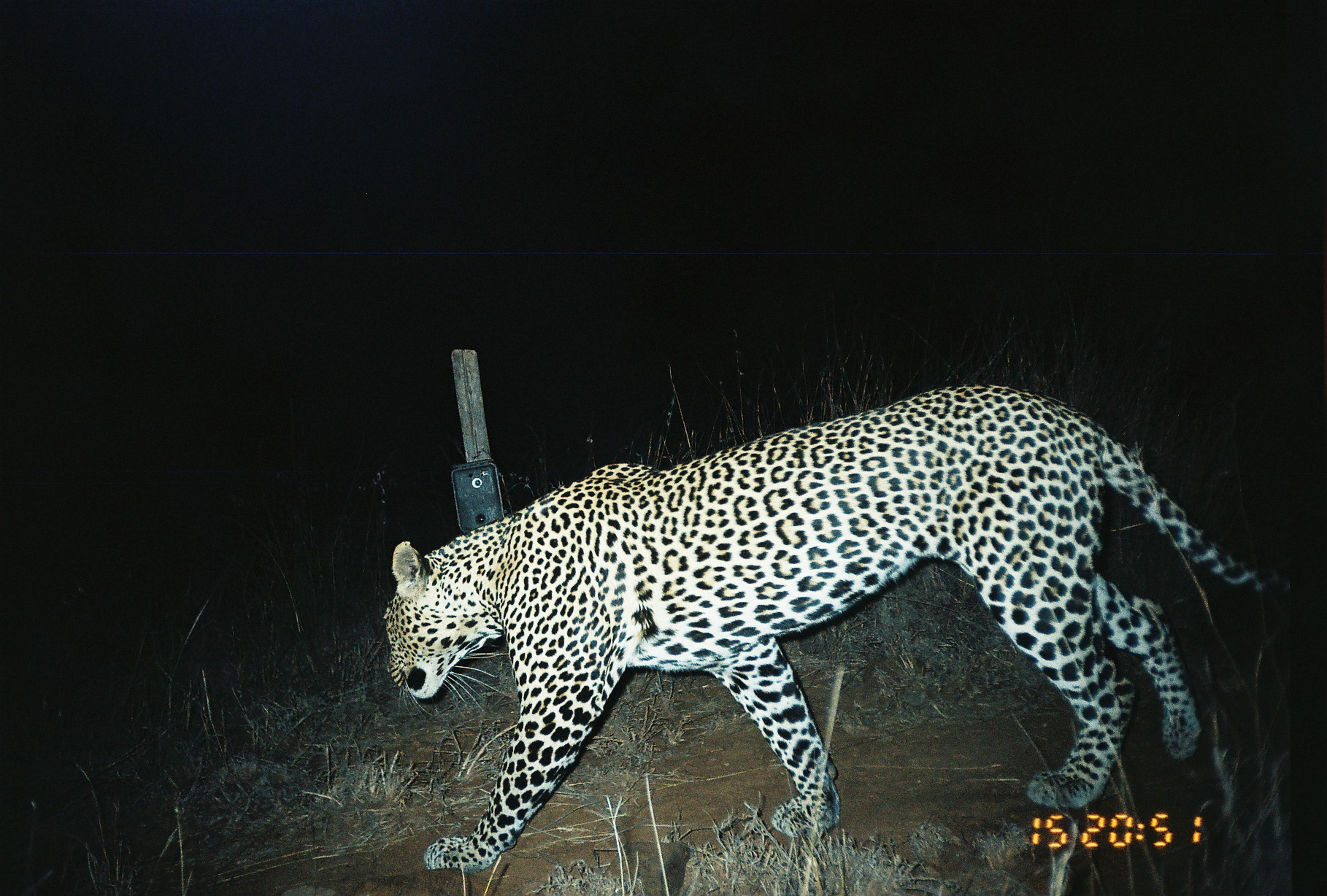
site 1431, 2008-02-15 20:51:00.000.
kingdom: Animalia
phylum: Chordata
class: Mammalia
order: Carnivora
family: Felidae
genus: Panthera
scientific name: Panthera pardus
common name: leopard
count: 1